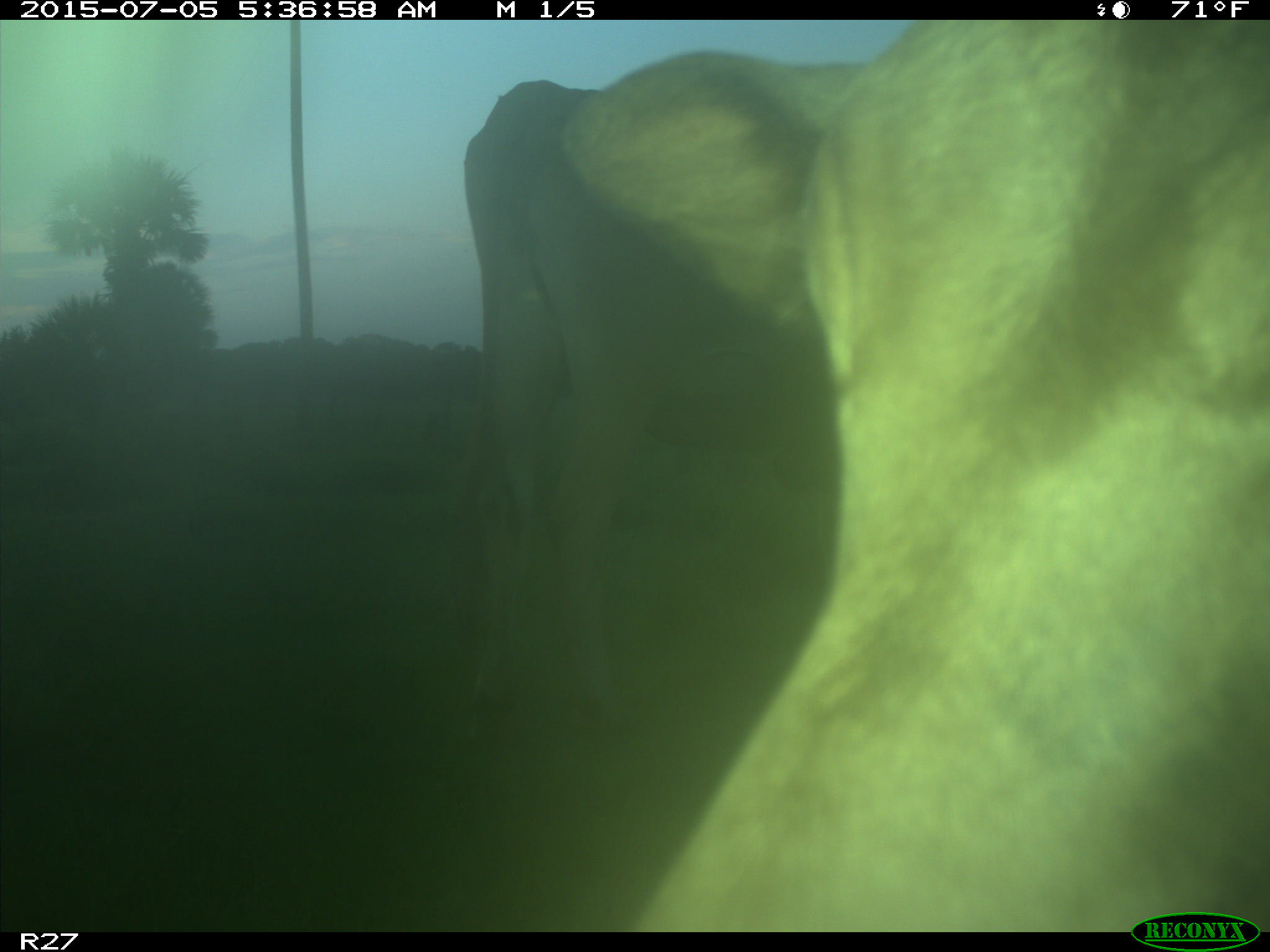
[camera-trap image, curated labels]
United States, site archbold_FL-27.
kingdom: Animalia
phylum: Chordata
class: Mammalia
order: Artiodactyla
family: Bovidae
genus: Bos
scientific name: Bos taurus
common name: domestic cow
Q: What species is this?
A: Bos taurus (domestic cow).